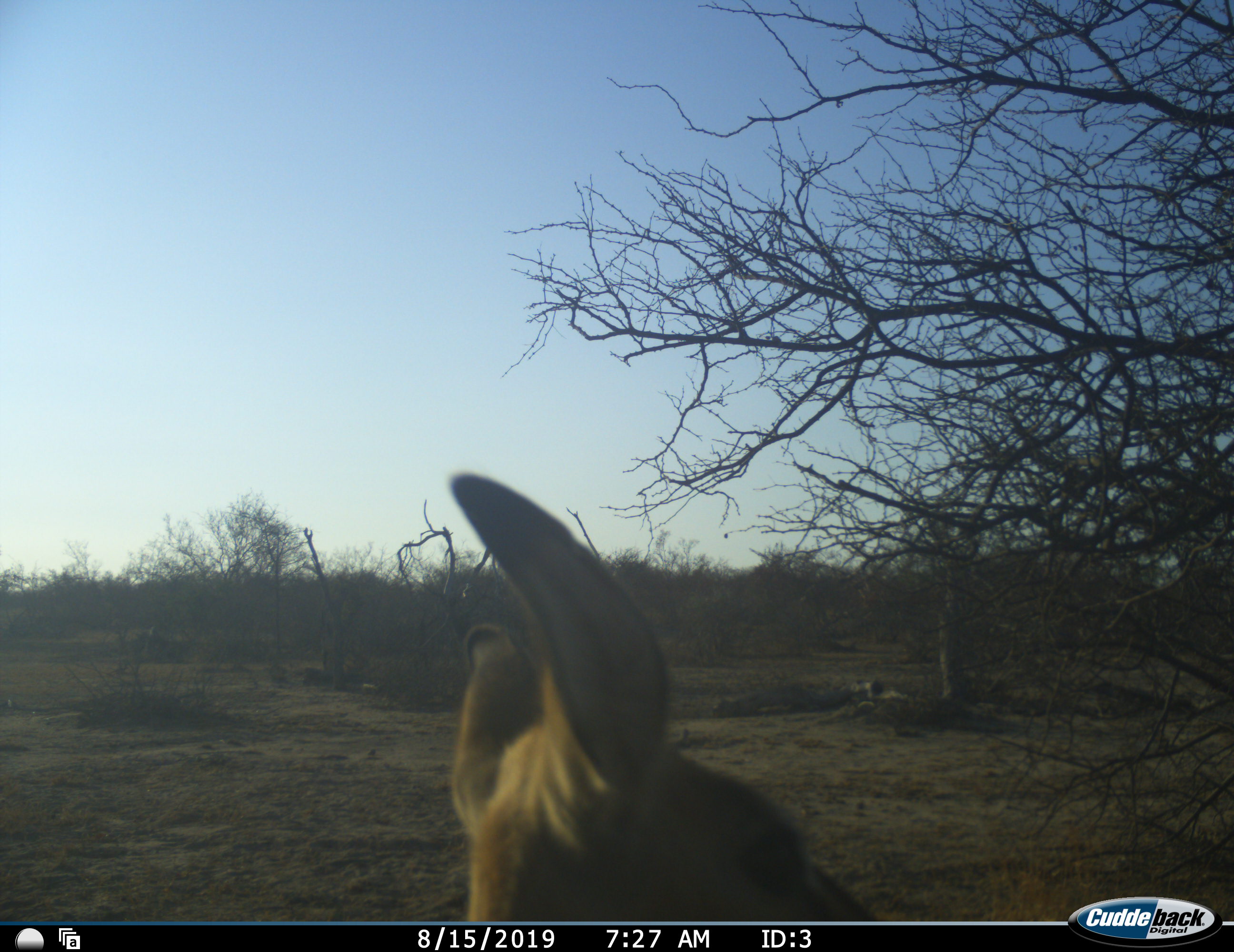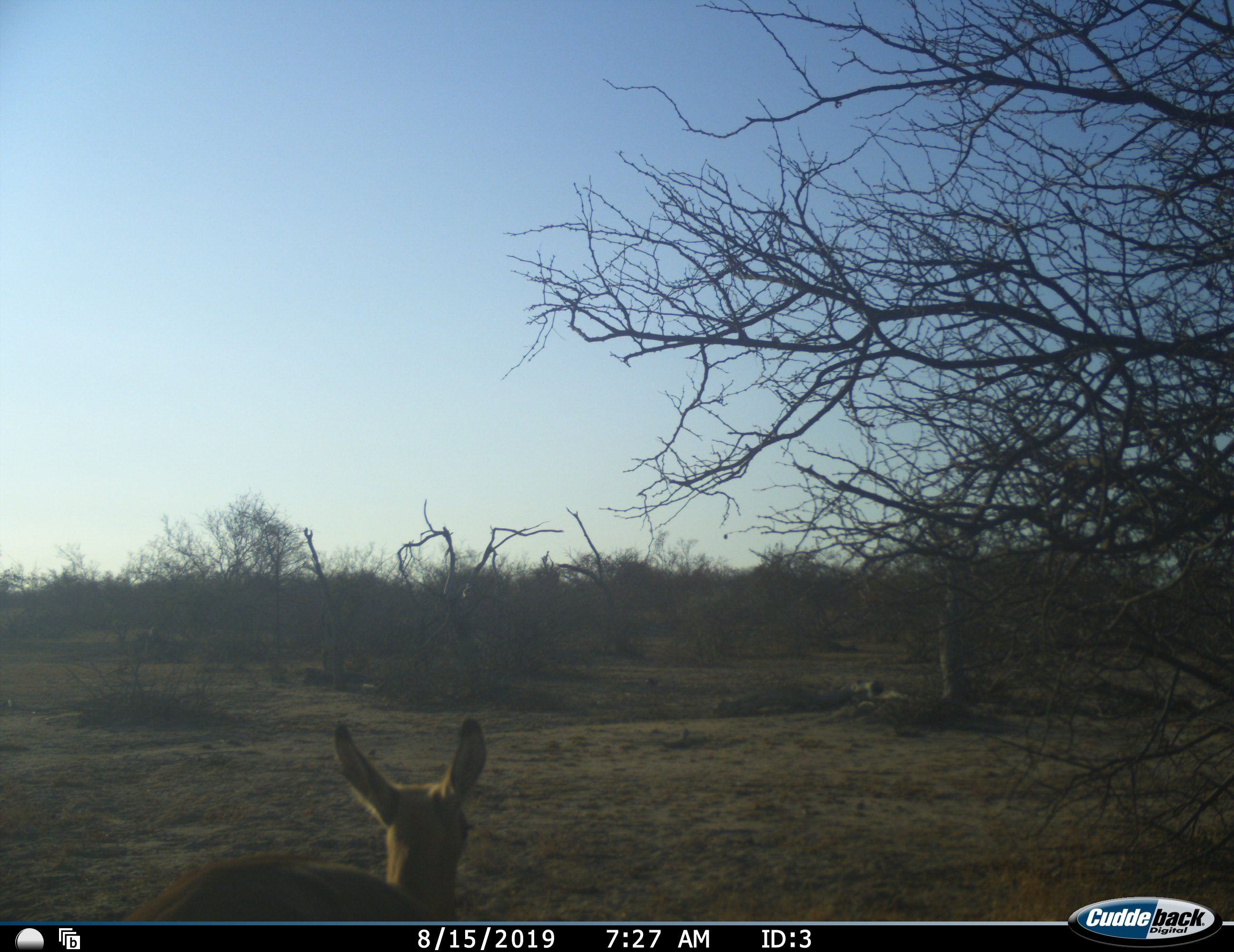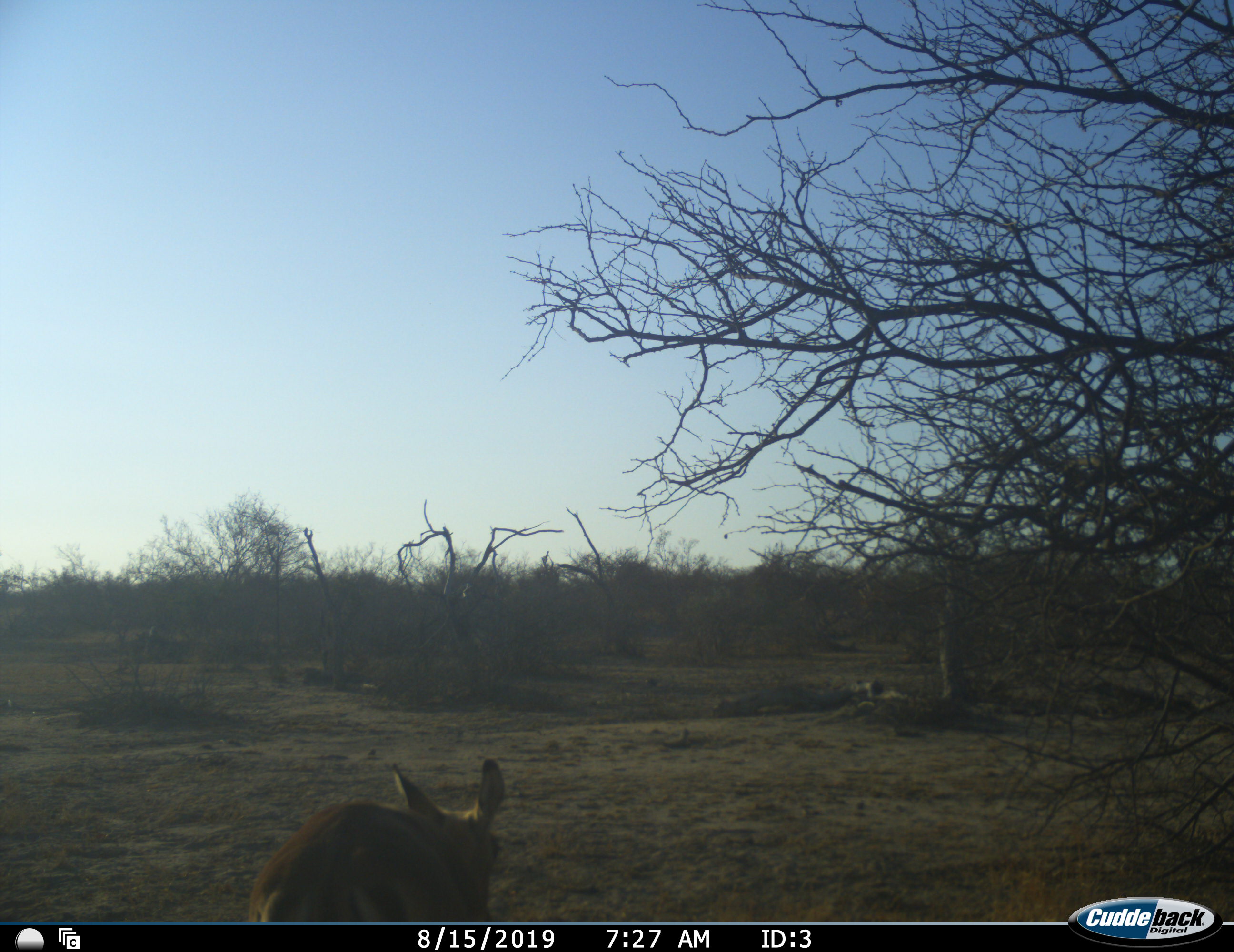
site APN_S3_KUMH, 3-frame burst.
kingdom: Animalia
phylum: Chordata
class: Mammalia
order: Artiodactyla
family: Bovidae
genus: Aepyceros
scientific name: Aepyceros melampus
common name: impala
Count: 1.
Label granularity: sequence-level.